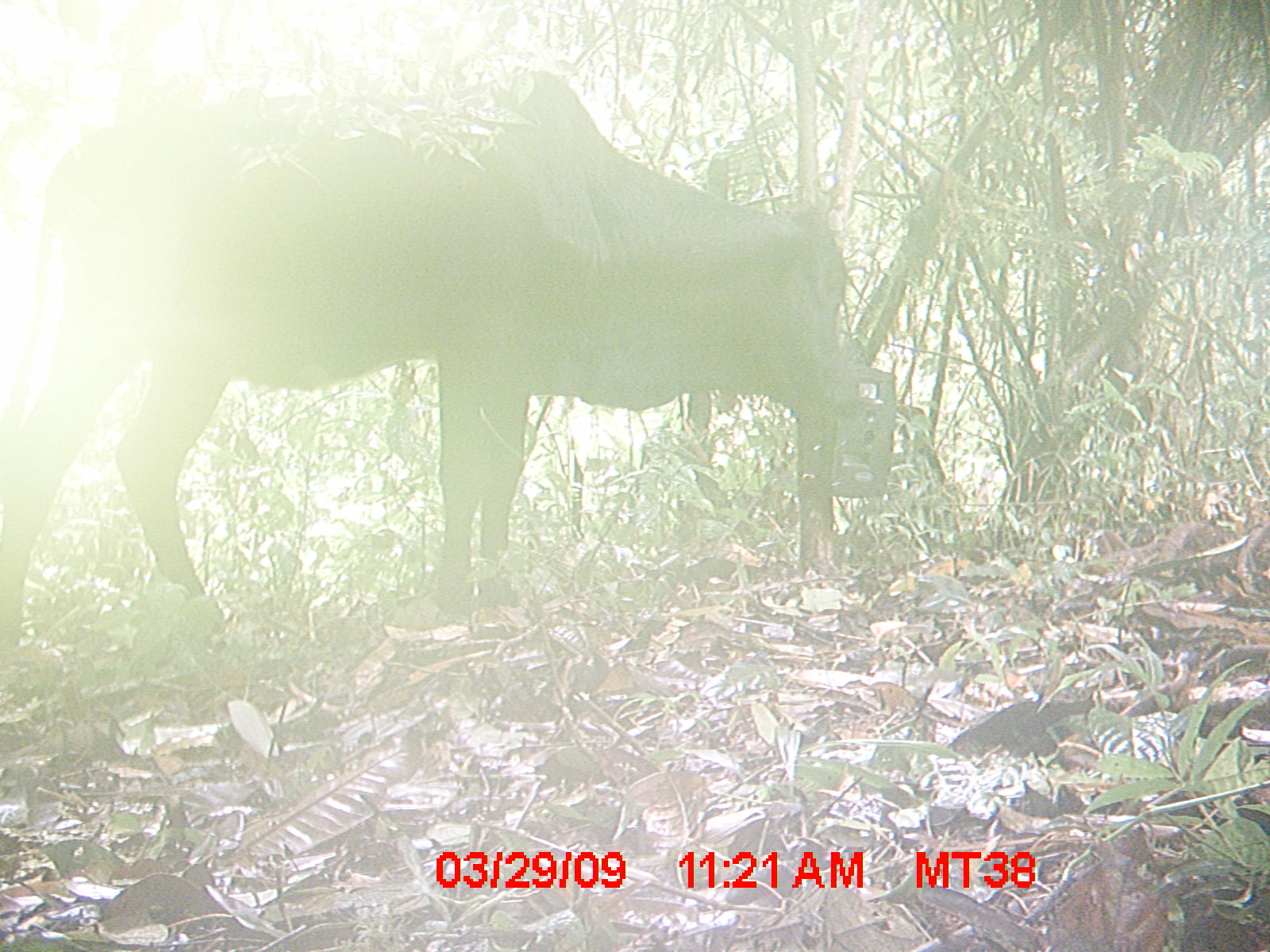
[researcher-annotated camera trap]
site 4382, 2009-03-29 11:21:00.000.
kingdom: Animalia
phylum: Chordata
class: Mammalia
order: Artiodactyla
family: Bovidae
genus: Bos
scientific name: Bos taurus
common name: domestic cattle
Bos taurus (domestic cattle), count 2.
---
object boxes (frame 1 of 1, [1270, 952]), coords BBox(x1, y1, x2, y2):
bos taurus: BBox(0, 67, 851, 651)